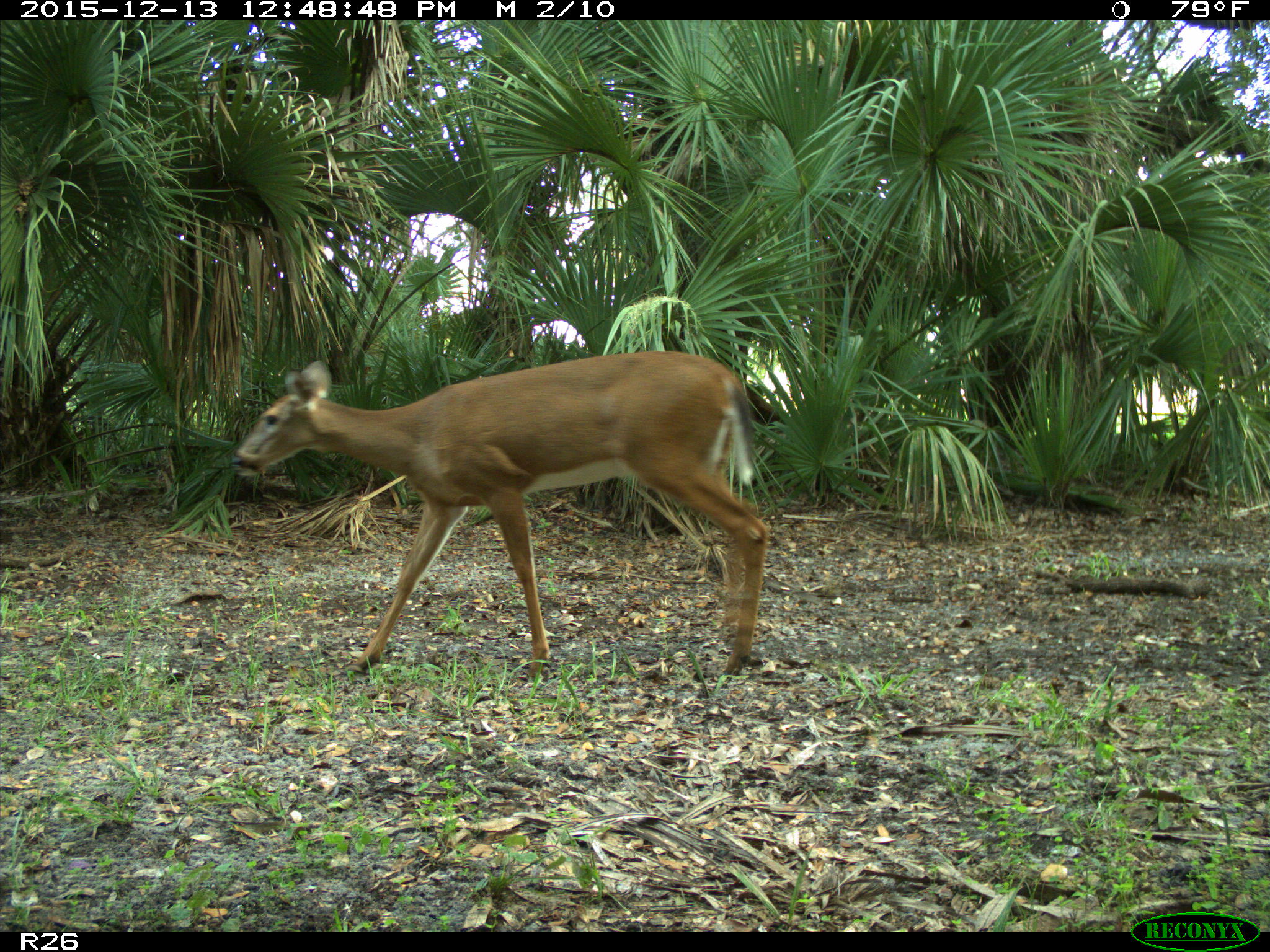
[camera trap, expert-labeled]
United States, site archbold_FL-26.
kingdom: Animalia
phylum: Chordata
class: Mammalia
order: Artiodactyla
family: Cervidae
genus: Odocoileus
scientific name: Odocoileus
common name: deer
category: unidentified deer